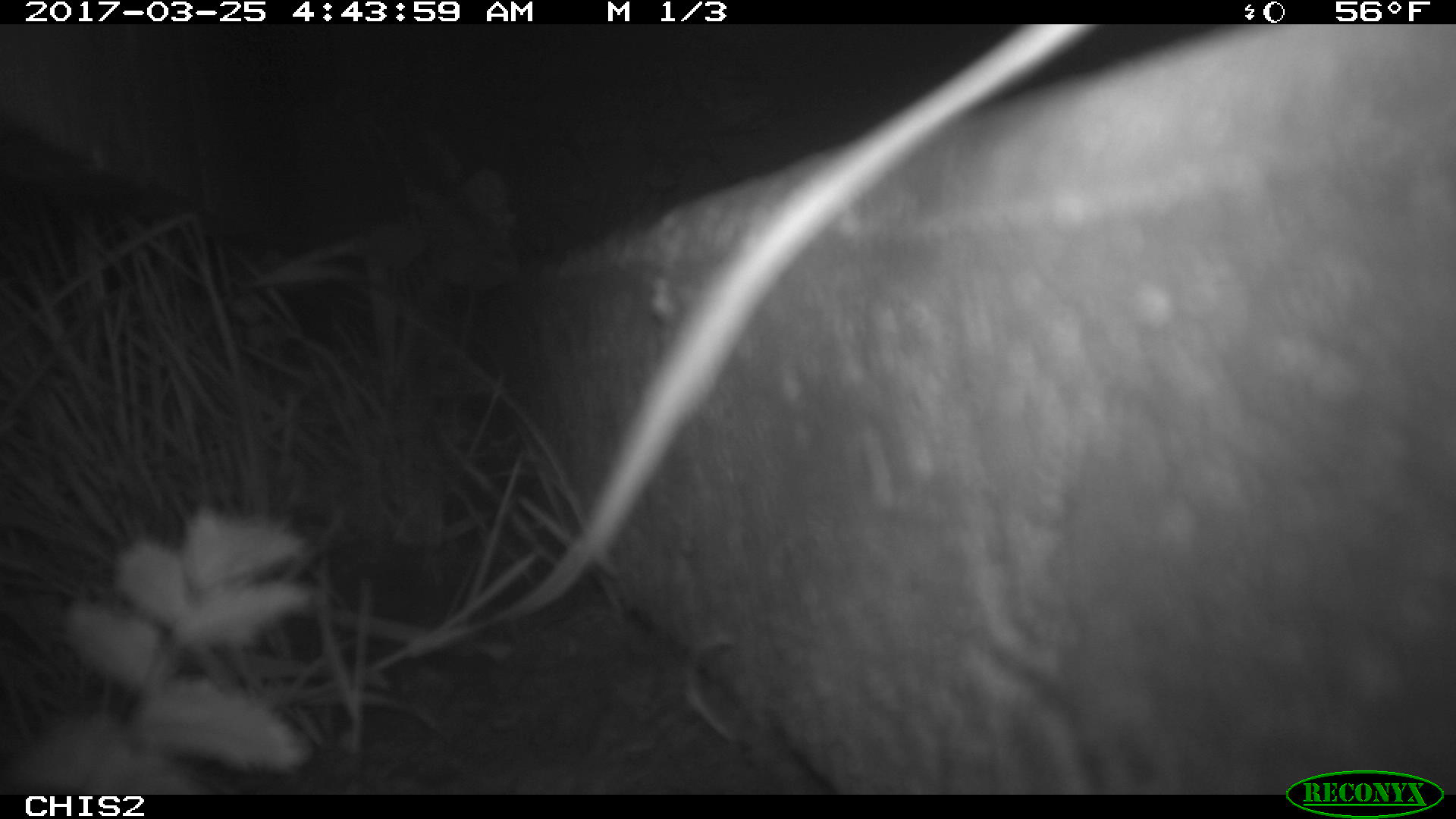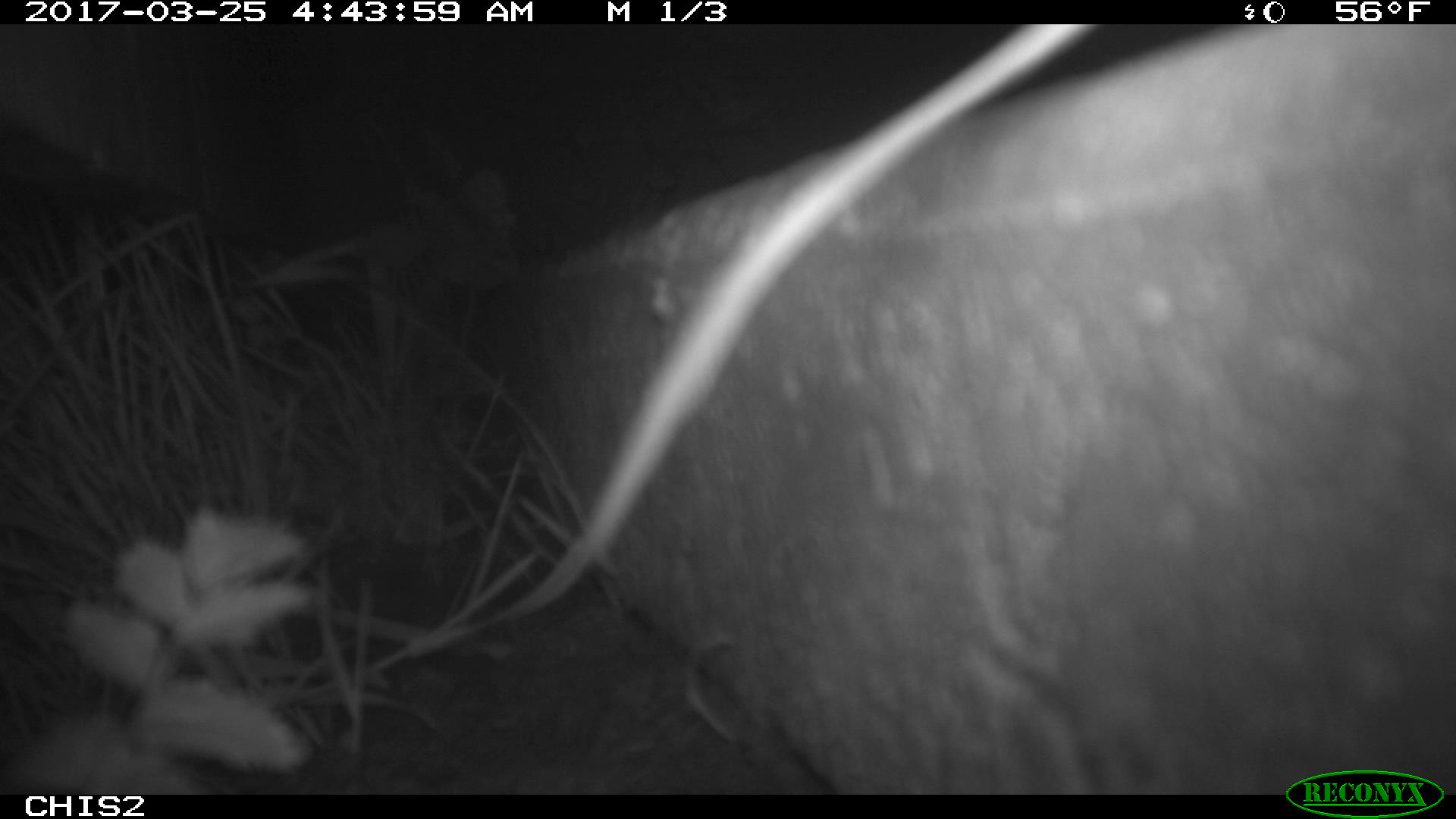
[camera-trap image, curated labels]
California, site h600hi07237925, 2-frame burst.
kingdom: Animalia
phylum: Chordata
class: Mammalia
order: Rodentia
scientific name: Rodentia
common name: rodent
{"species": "rodent (Rodentia)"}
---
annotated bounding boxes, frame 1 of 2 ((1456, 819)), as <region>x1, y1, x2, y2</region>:
rodent: <region>498, 20, 1100, 618</region>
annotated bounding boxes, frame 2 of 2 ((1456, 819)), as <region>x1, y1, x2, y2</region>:
rodent: <region>438, 21, 1102, 646</region>